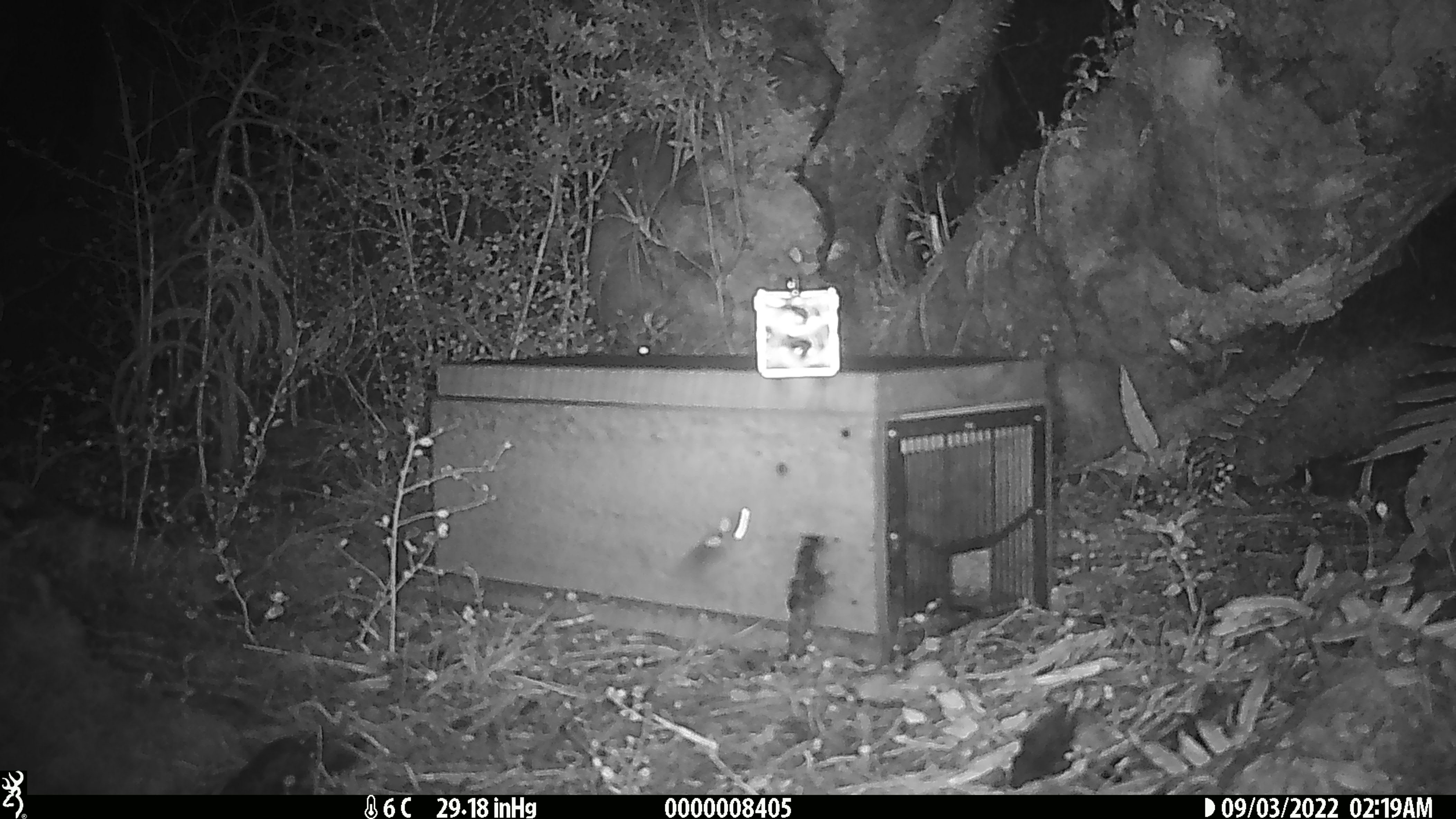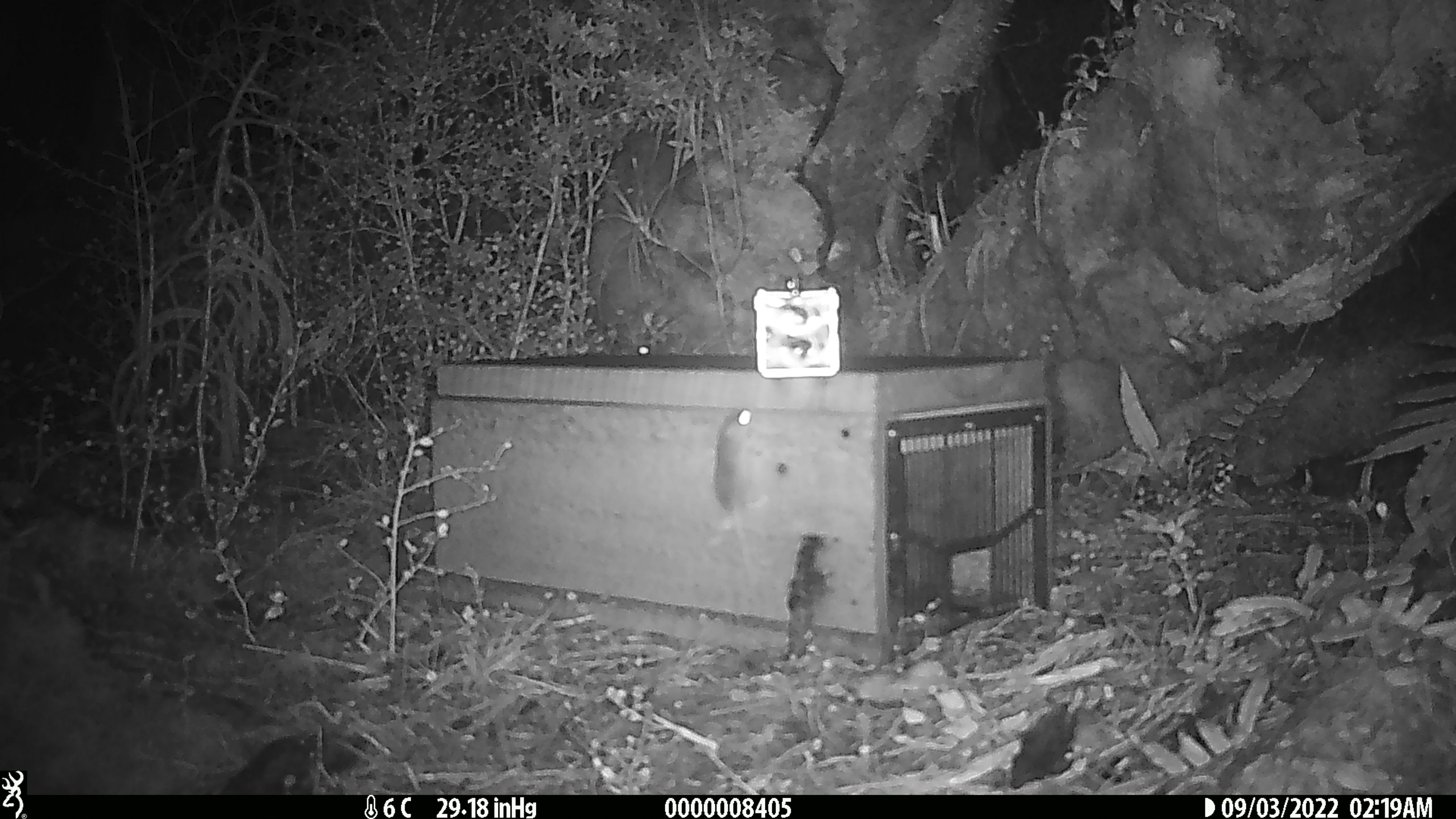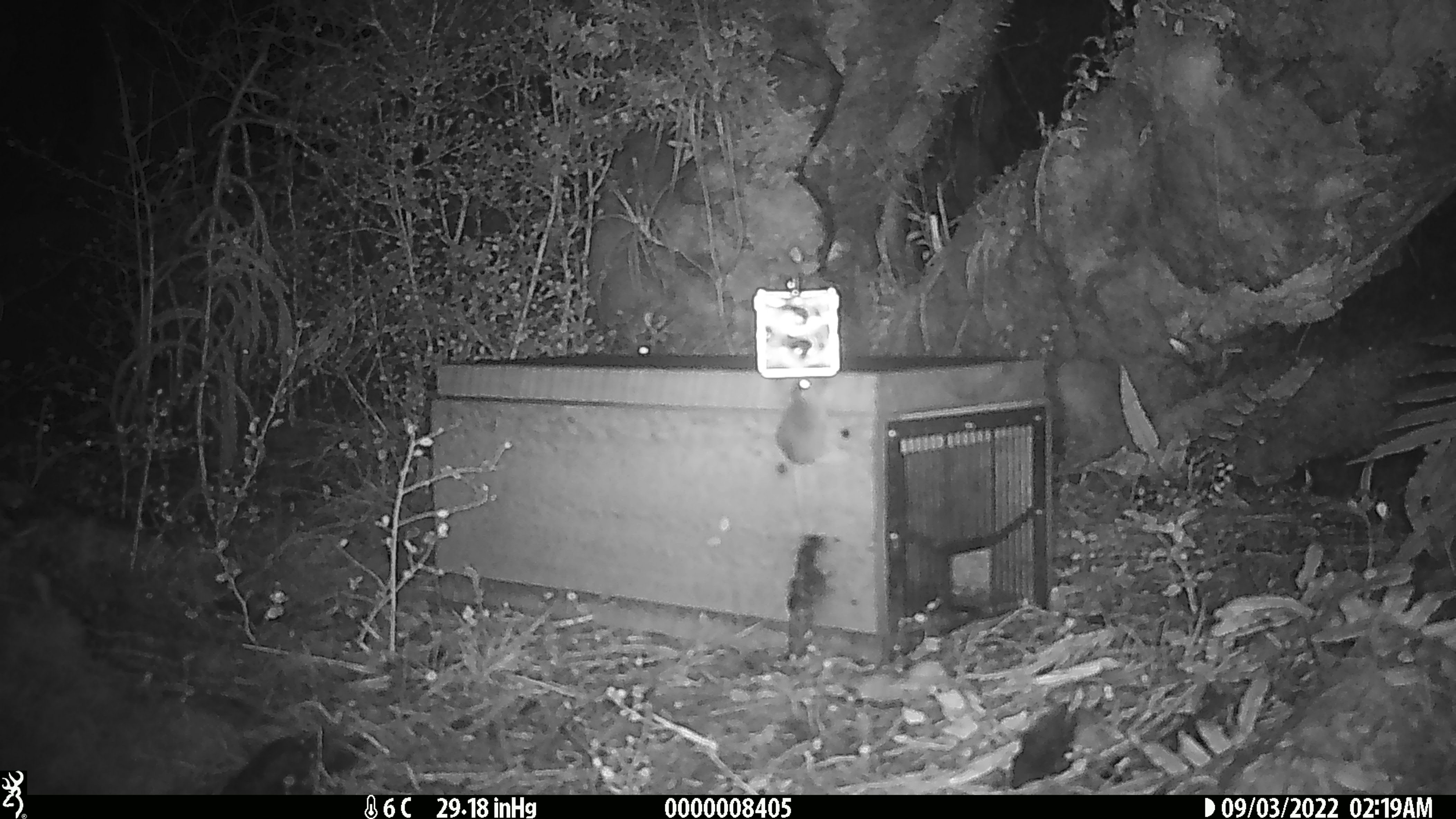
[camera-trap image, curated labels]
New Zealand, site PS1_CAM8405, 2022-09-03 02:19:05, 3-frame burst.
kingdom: Animalia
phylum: Chordata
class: Mammalia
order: Rodentia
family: Muridae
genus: Mus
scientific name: Mus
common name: mouse